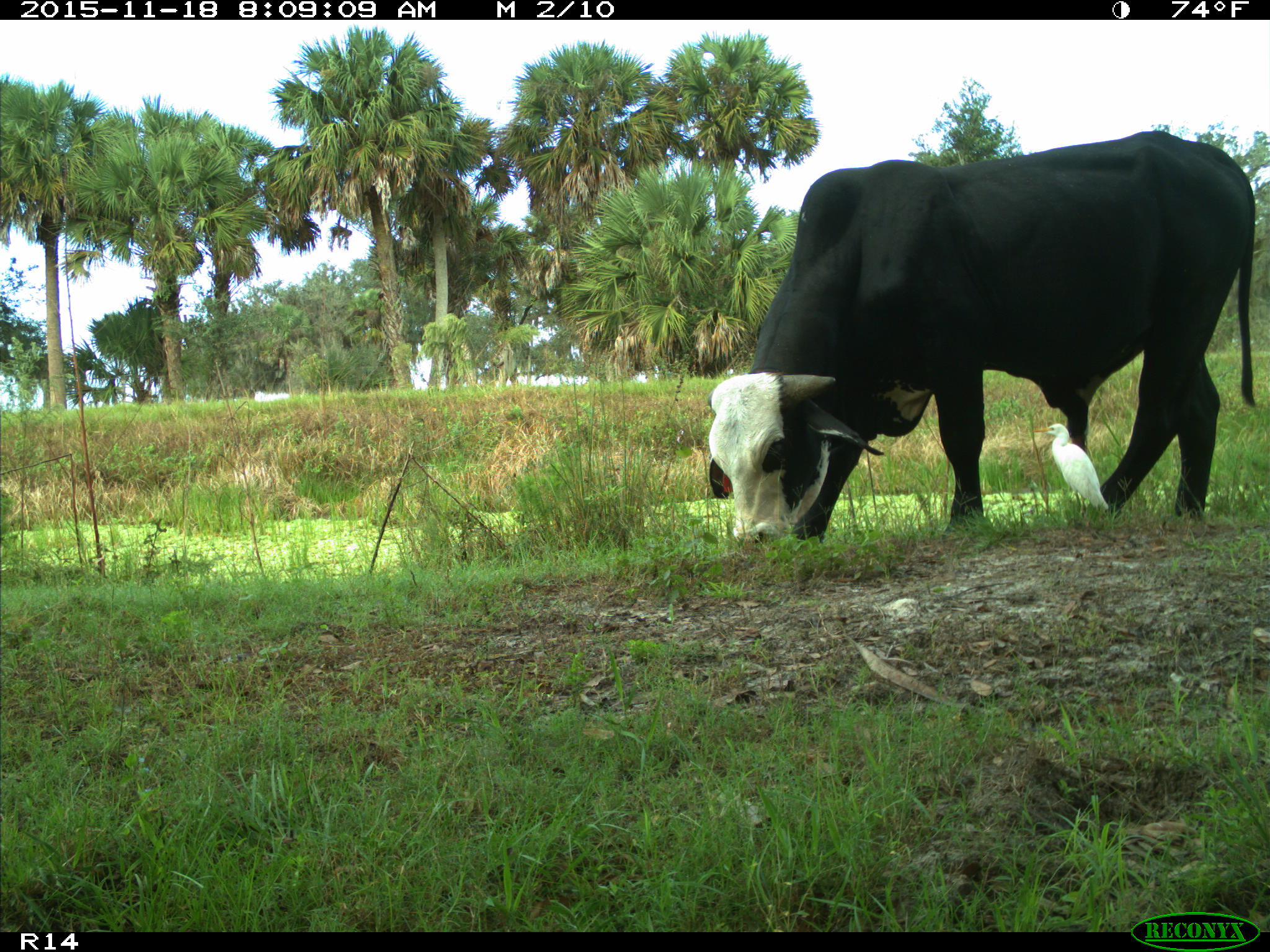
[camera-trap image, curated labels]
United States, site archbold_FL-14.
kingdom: Animalia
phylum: Chordata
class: Mammalia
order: Artiodactyla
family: Bovidae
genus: Bos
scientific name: Bos taurus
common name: domestic cow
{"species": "Bos taurus (domestic cow)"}